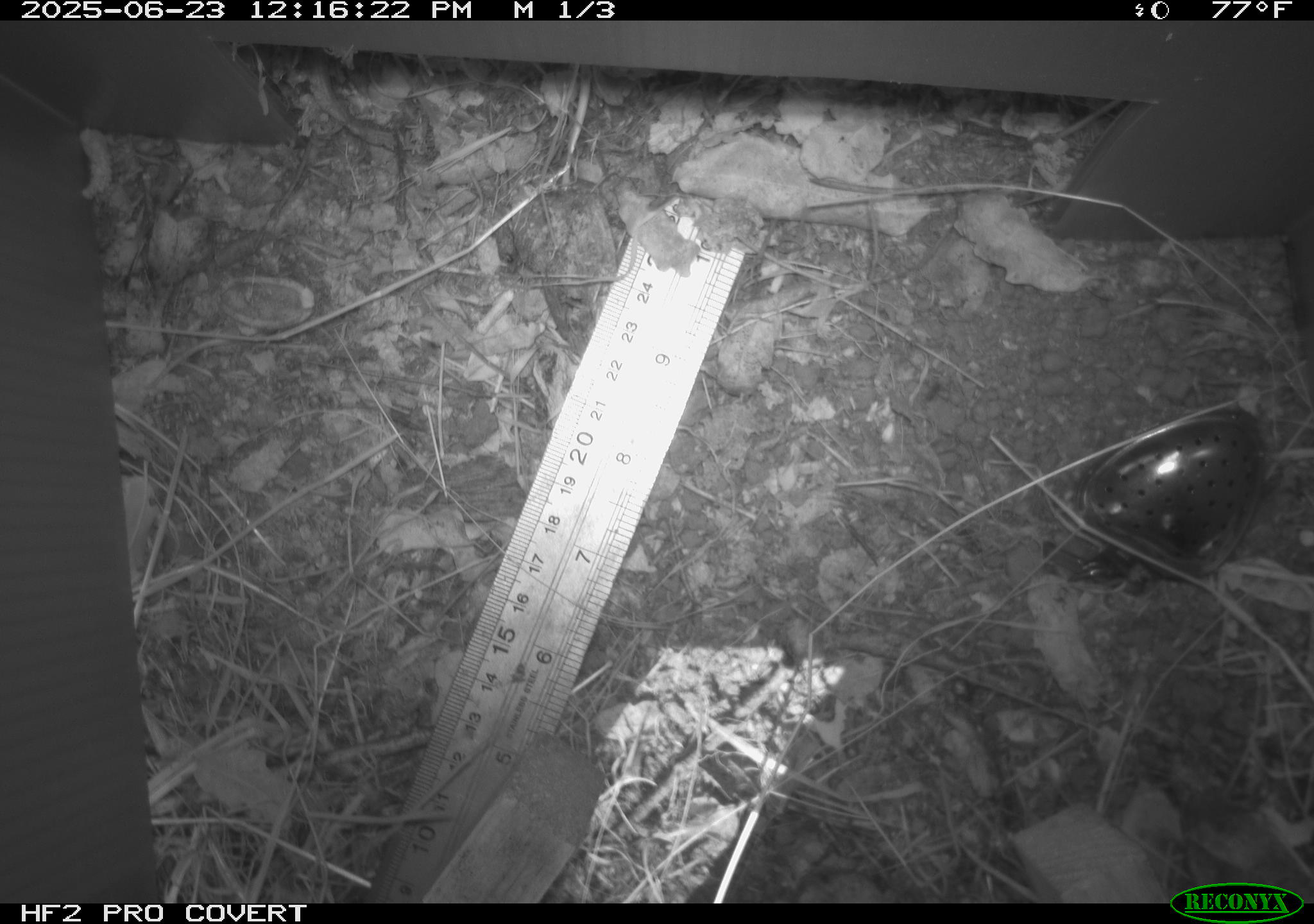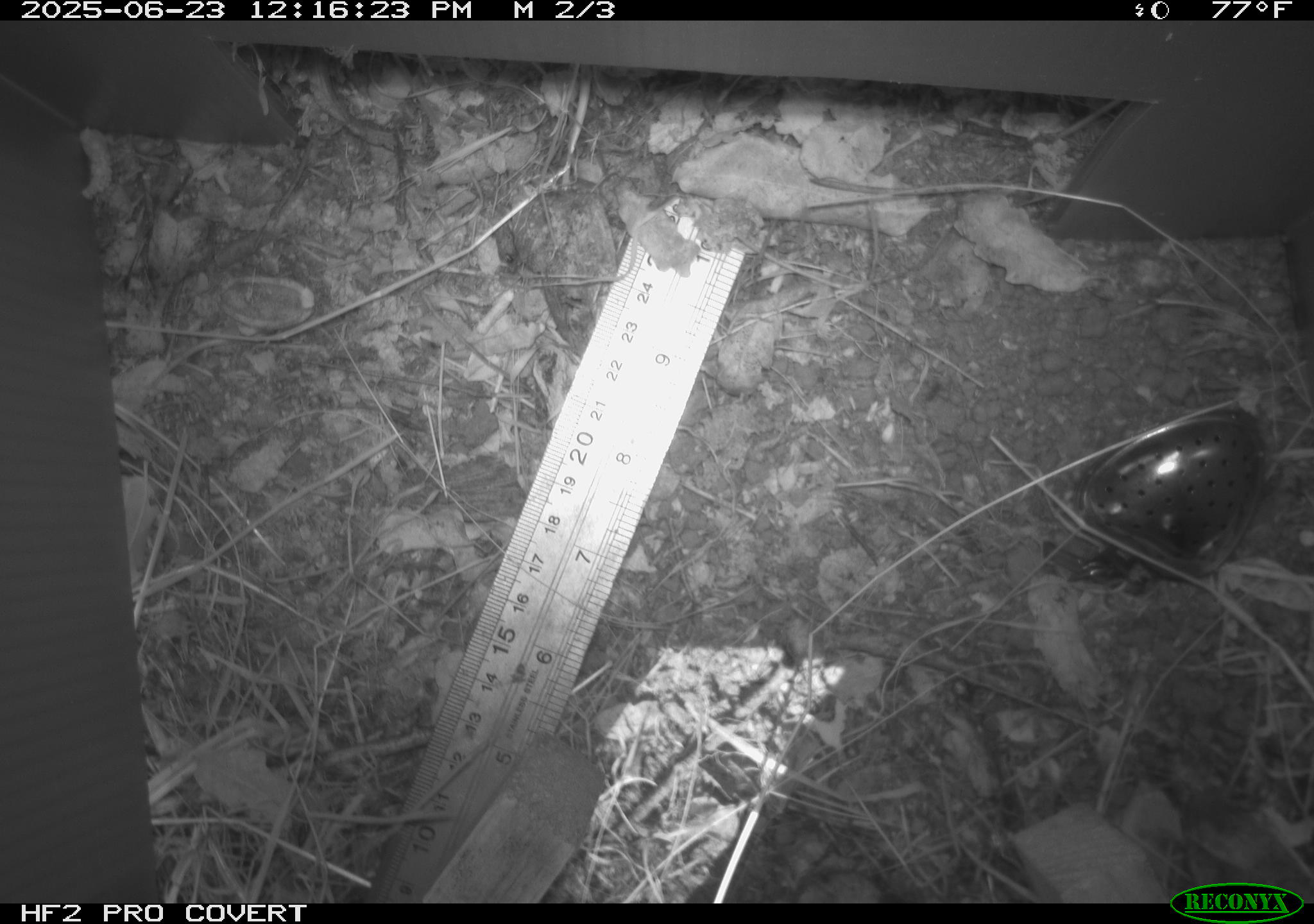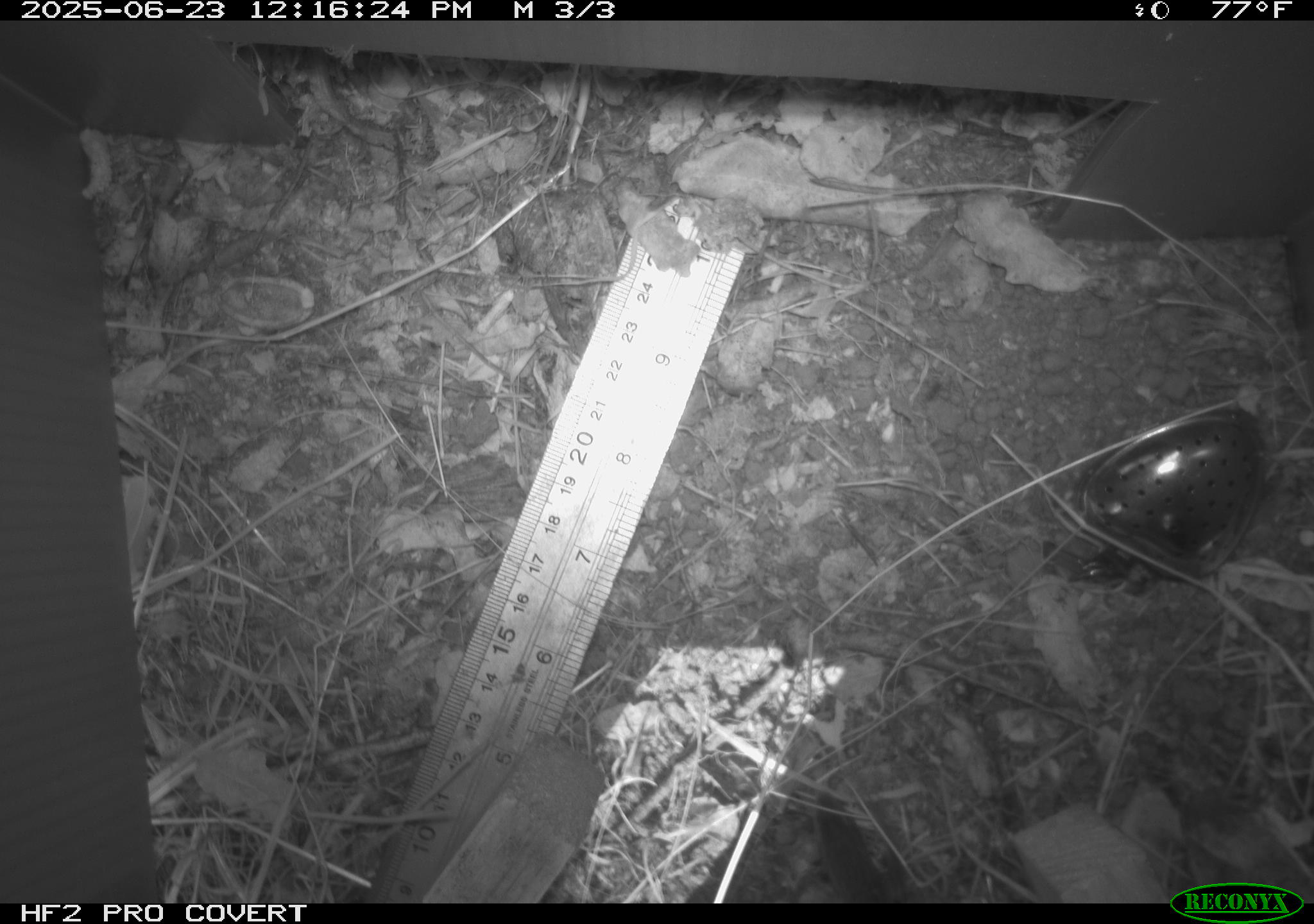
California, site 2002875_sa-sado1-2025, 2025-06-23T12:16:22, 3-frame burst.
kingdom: Animalia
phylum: Chordata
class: Reptilia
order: Squamata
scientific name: Squamata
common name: lizards and snakes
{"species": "lizards and snakes (Squamata)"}